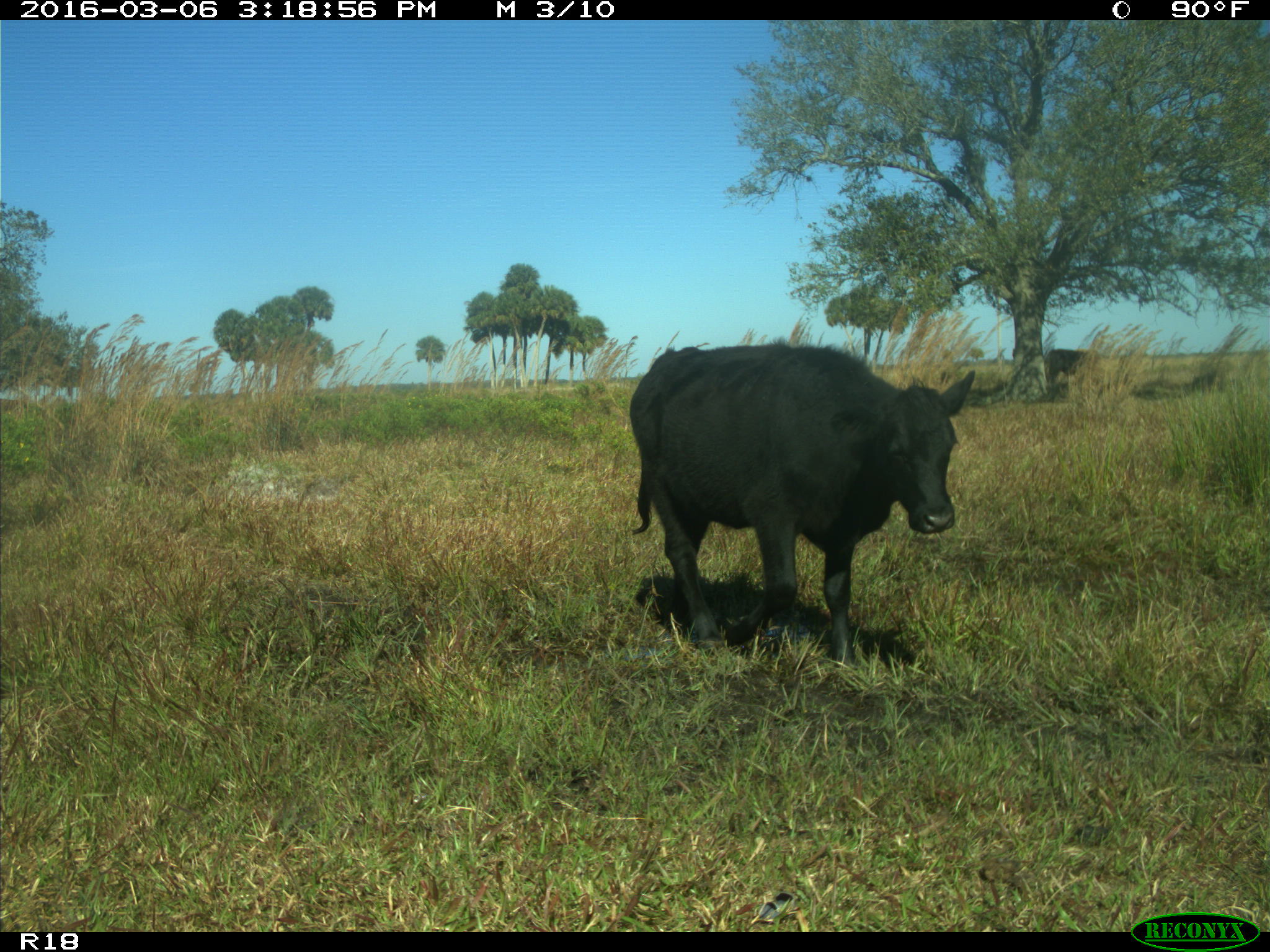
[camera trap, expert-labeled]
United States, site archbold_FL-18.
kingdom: Animalia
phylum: Chordata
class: Mammalia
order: Artiodactyla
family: Bovidae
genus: Bos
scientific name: Bos taurus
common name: domestic cow